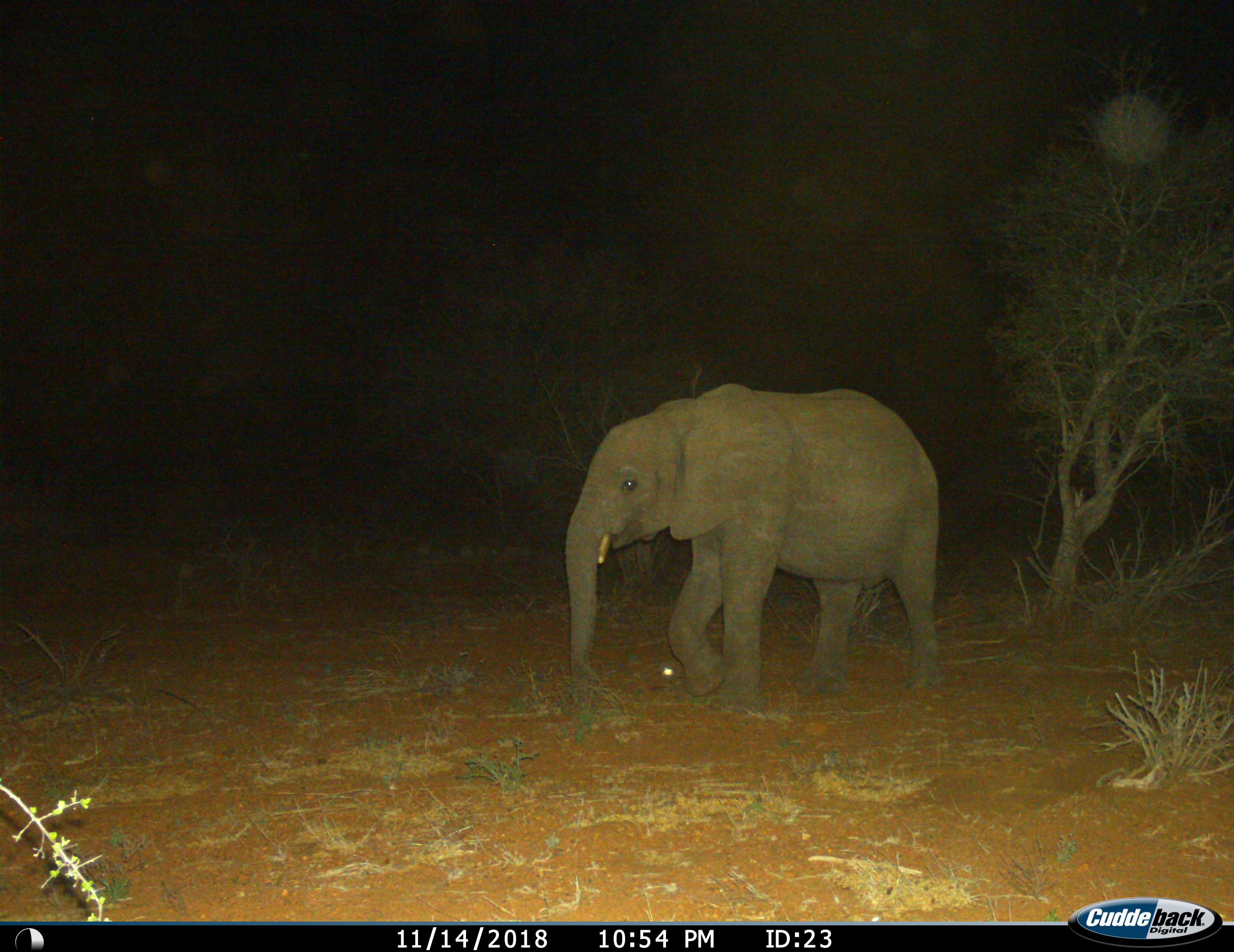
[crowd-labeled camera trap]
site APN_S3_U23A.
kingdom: Animalia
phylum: Chordata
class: Mammalia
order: Proboscidea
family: Elephantidae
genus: Loxodonta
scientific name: Loxodonta africana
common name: african bush elephant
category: elephant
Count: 1.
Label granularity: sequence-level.